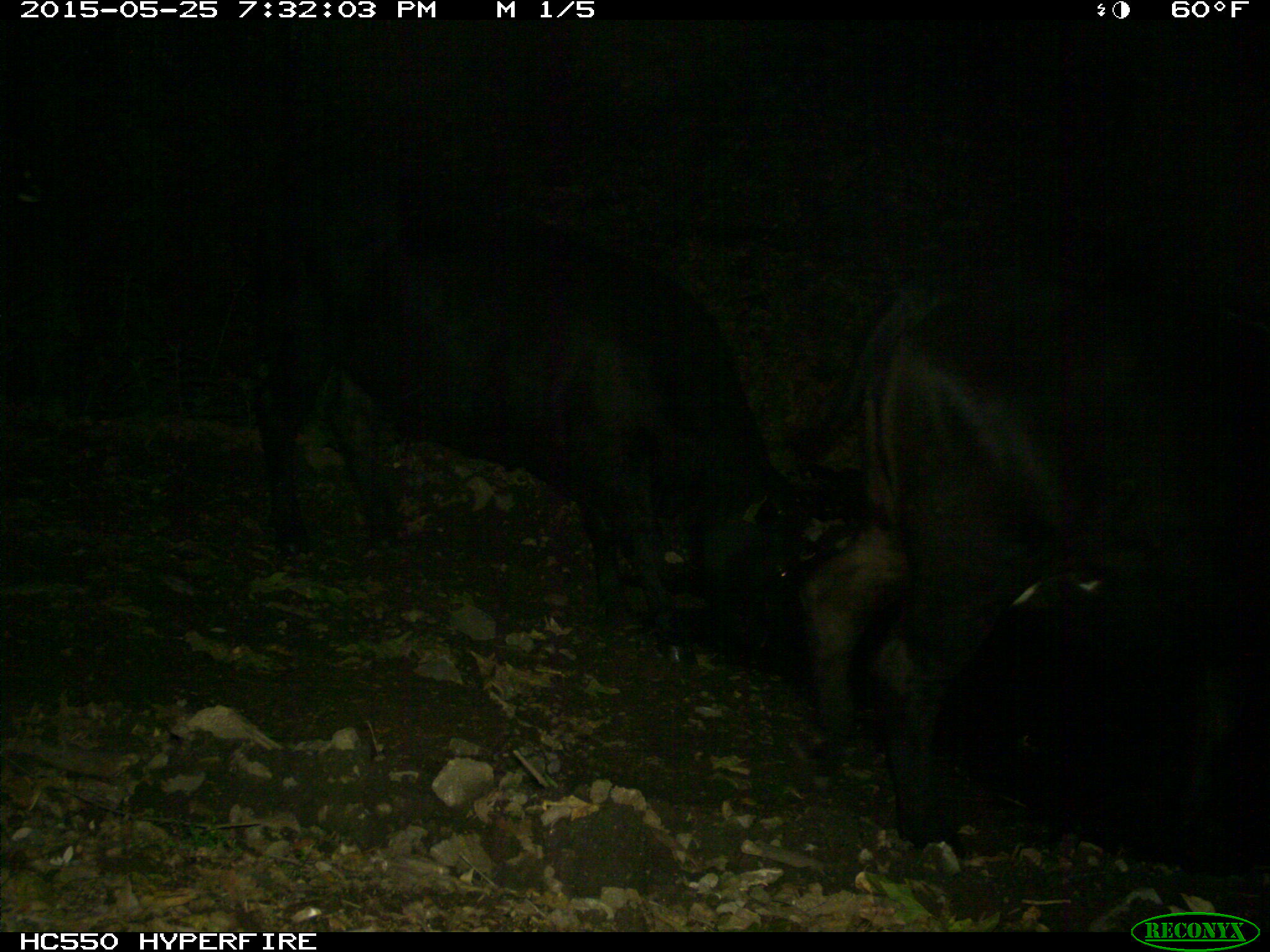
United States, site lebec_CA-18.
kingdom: Animalia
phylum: Chordata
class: Mammalia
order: Artiodactyla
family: Bovidae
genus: Bos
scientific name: Bos taurus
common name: domestic cow